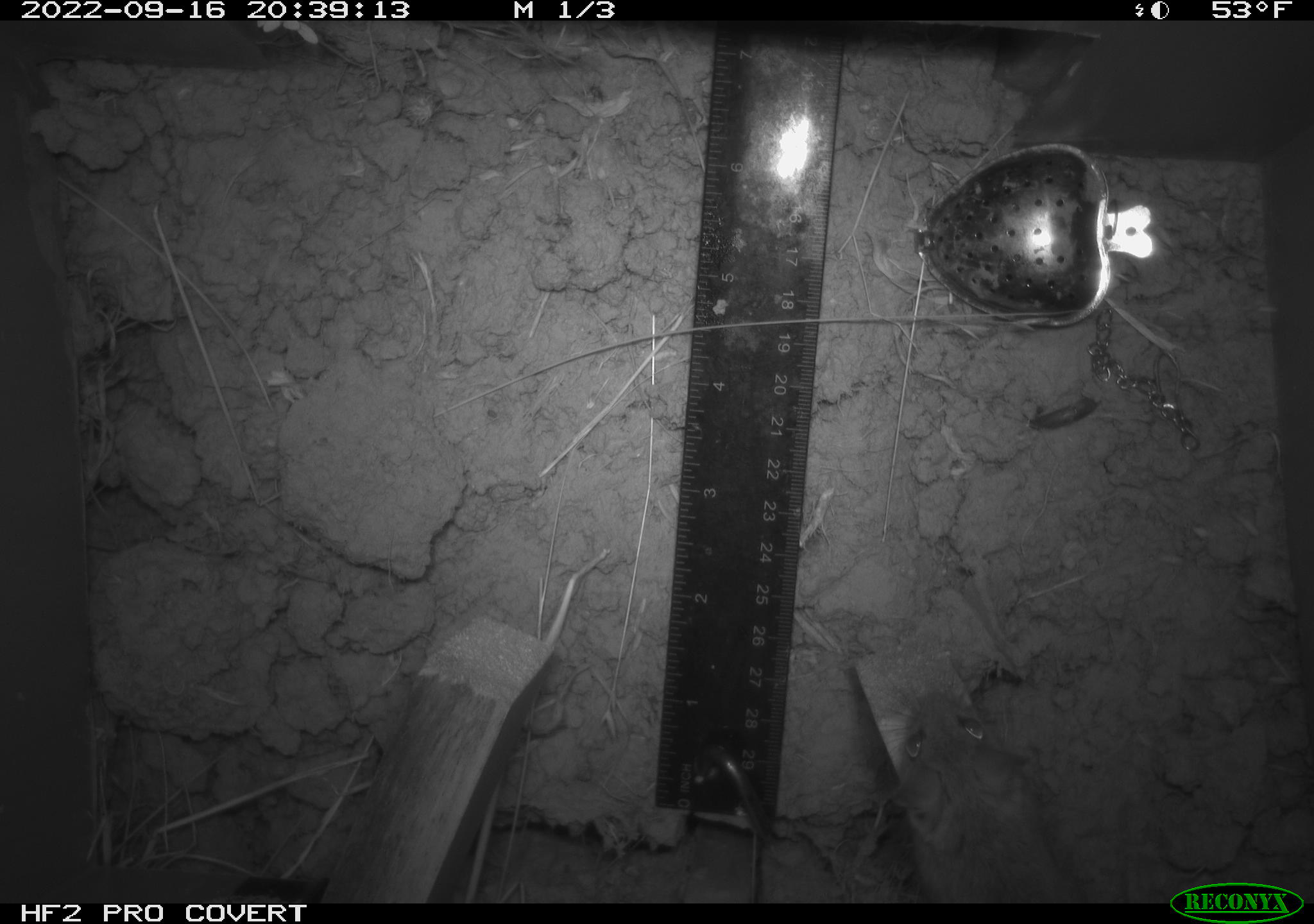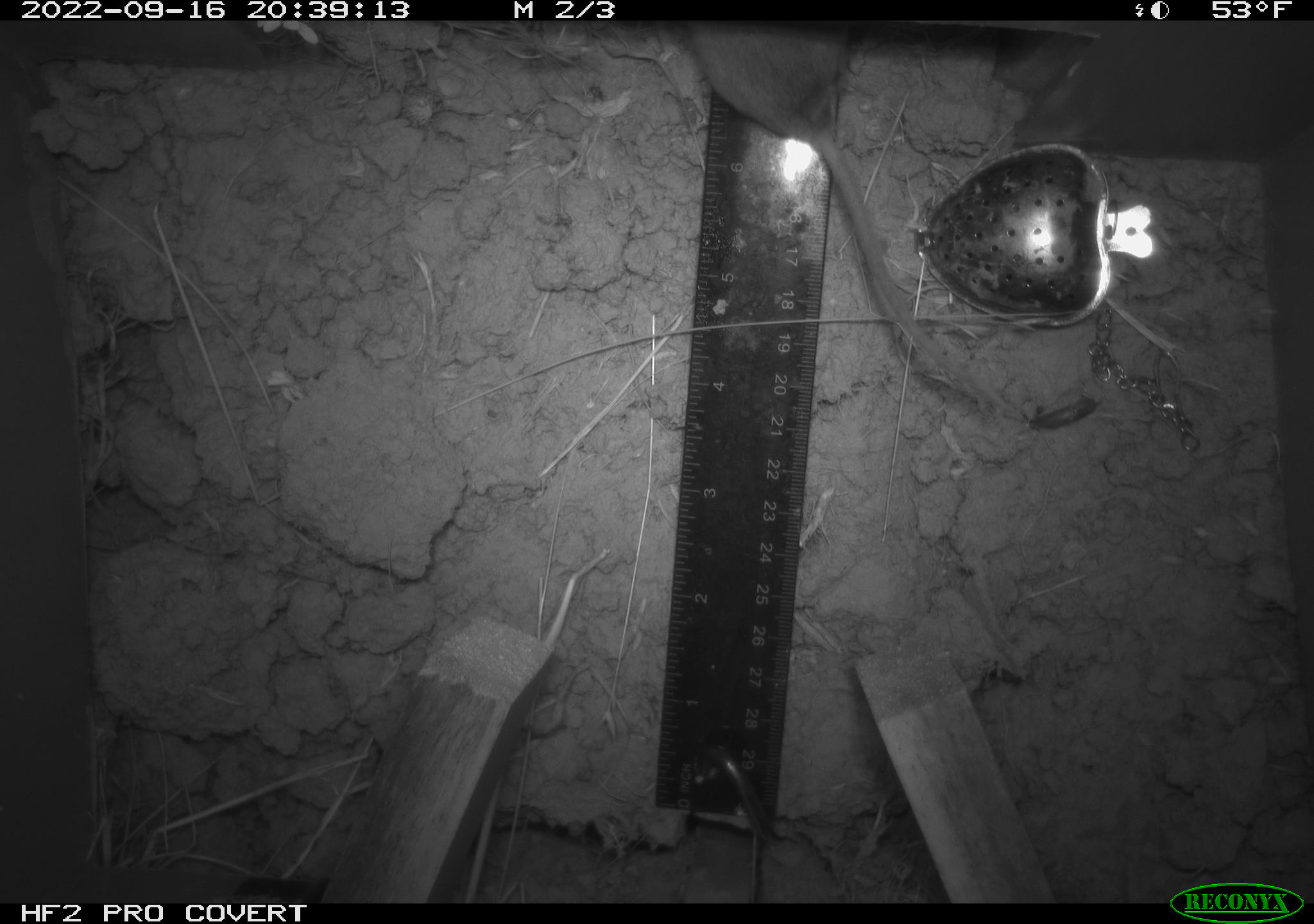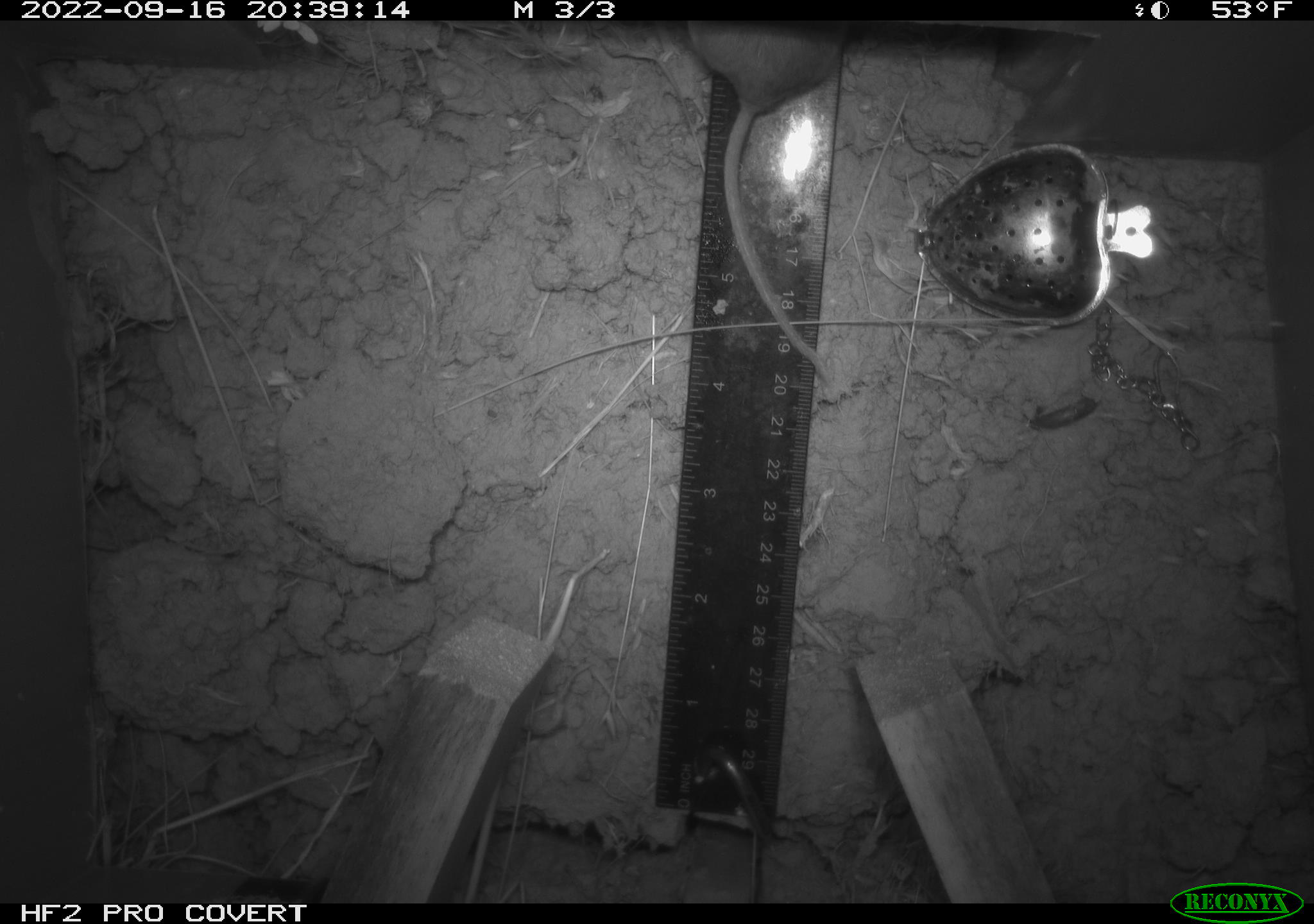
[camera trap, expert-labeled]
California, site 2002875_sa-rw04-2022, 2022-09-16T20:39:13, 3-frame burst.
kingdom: Animalia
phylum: Chordata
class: Mammalia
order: Rodentia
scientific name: Rodentia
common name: mouse species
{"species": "mouse species (Rodentia)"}